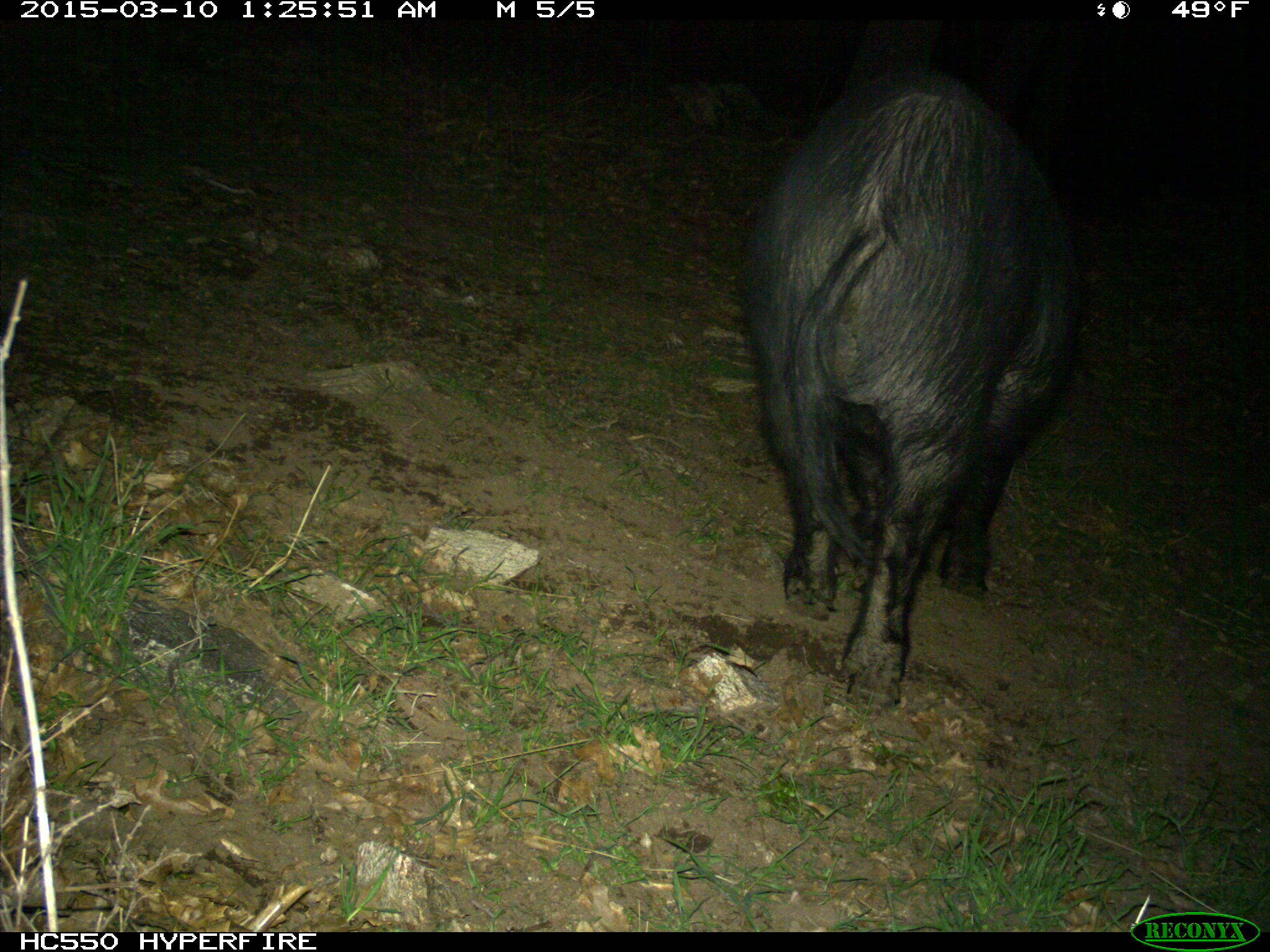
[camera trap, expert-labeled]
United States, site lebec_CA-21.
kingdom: Animalia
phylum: Chordata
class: Mammalia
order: Artiodactyla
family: Suidae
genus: Sus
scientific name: Sus scrofa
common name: wild boar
Sus scrofa (wild boar).